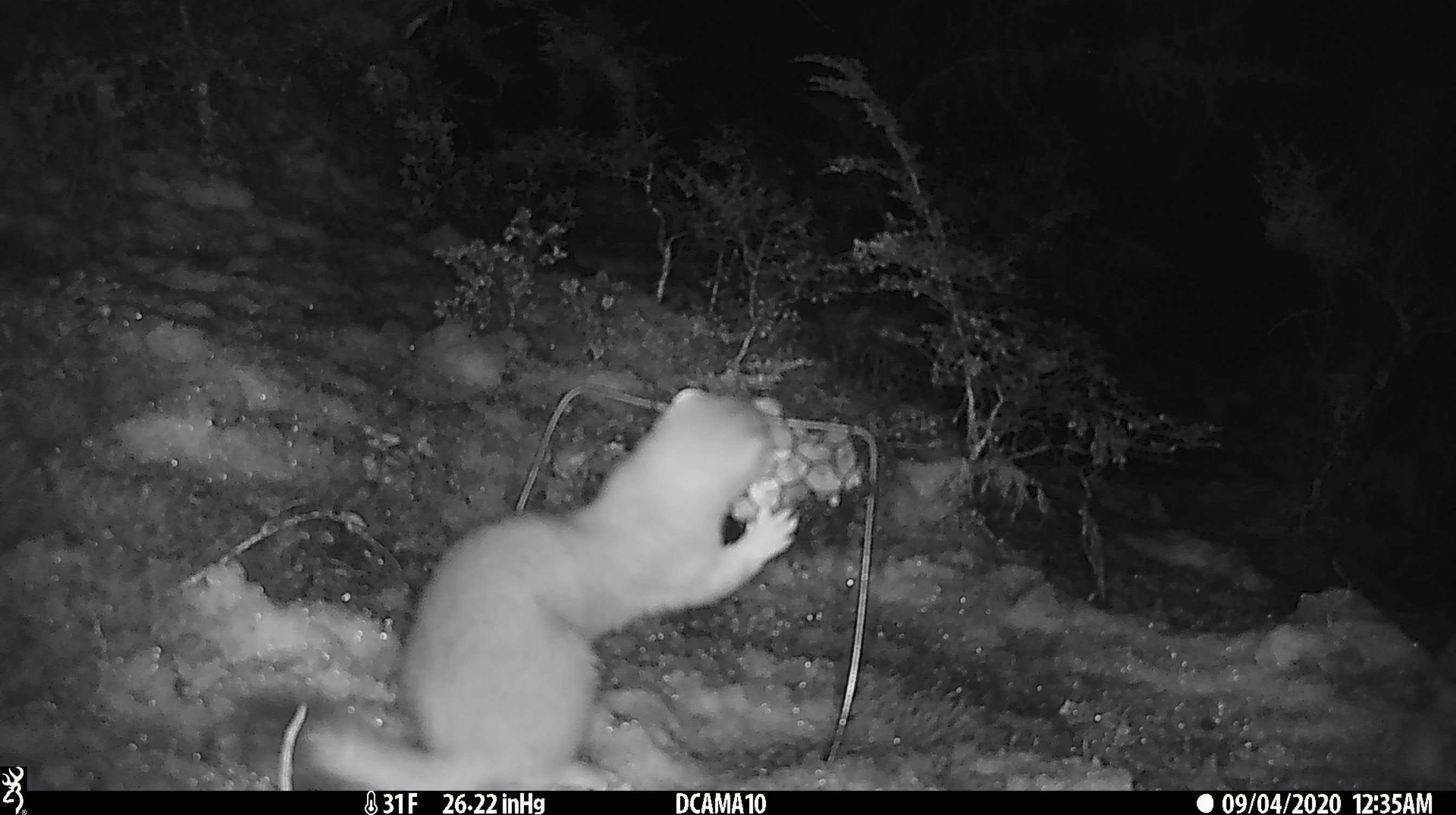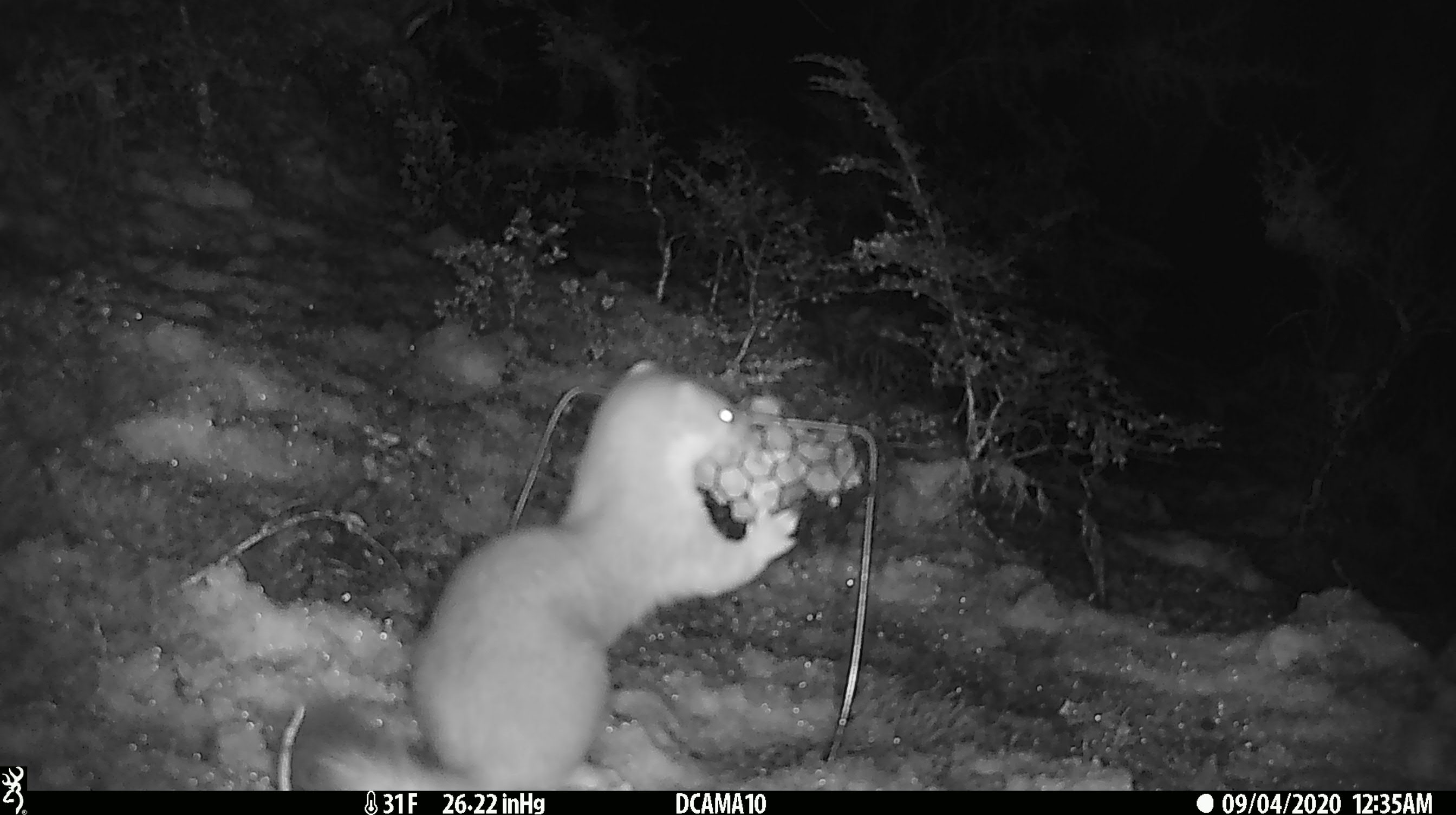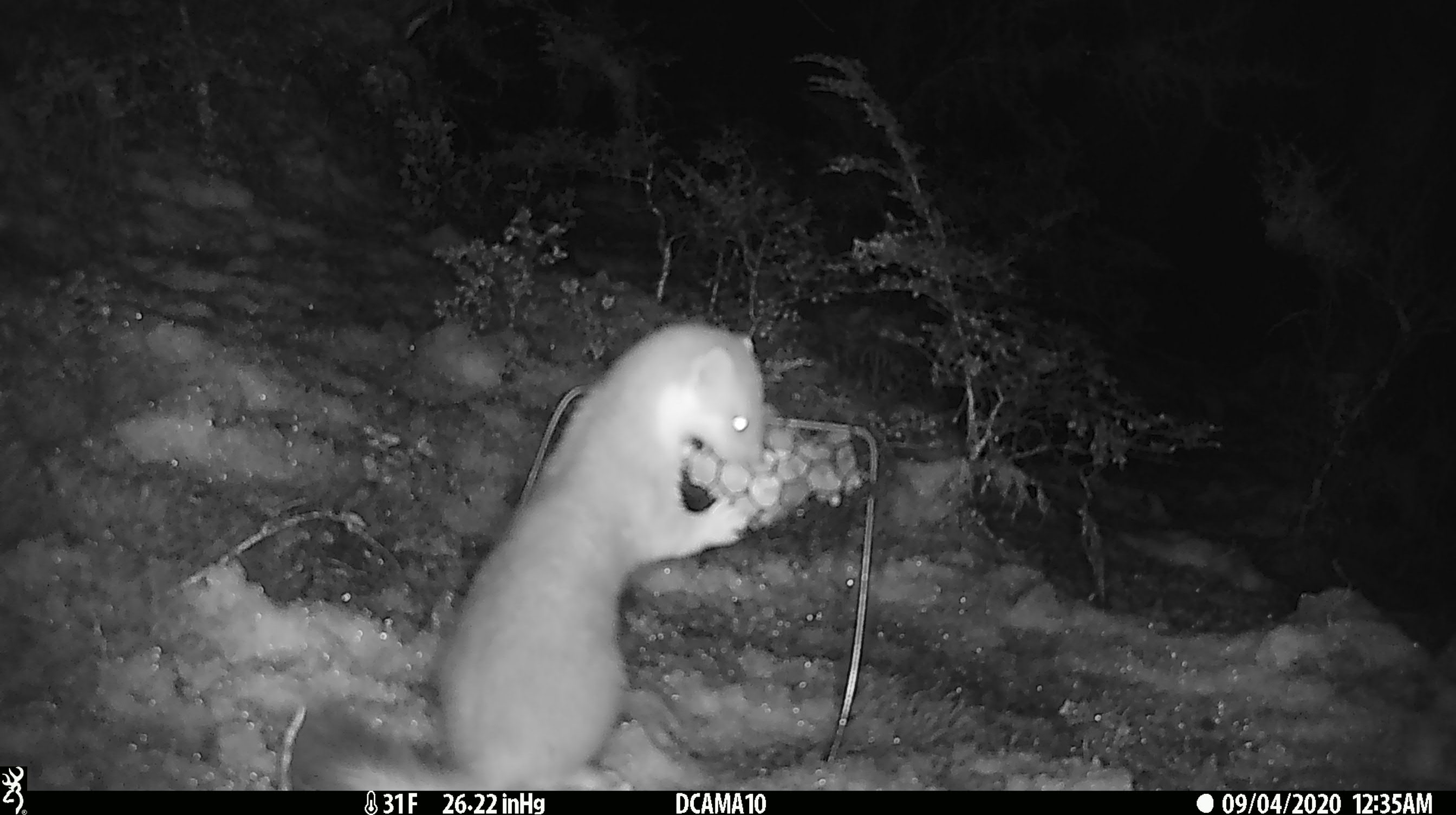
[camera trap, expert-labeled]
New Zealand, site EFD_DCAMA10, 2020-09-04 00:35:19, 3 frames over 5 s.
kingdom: Animalia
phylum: Chordata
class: Mammalia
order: Carnivora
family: Mustelidae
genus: Mustela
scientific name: Mustela erminea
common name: stoat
Stoat (Mustela erminea).